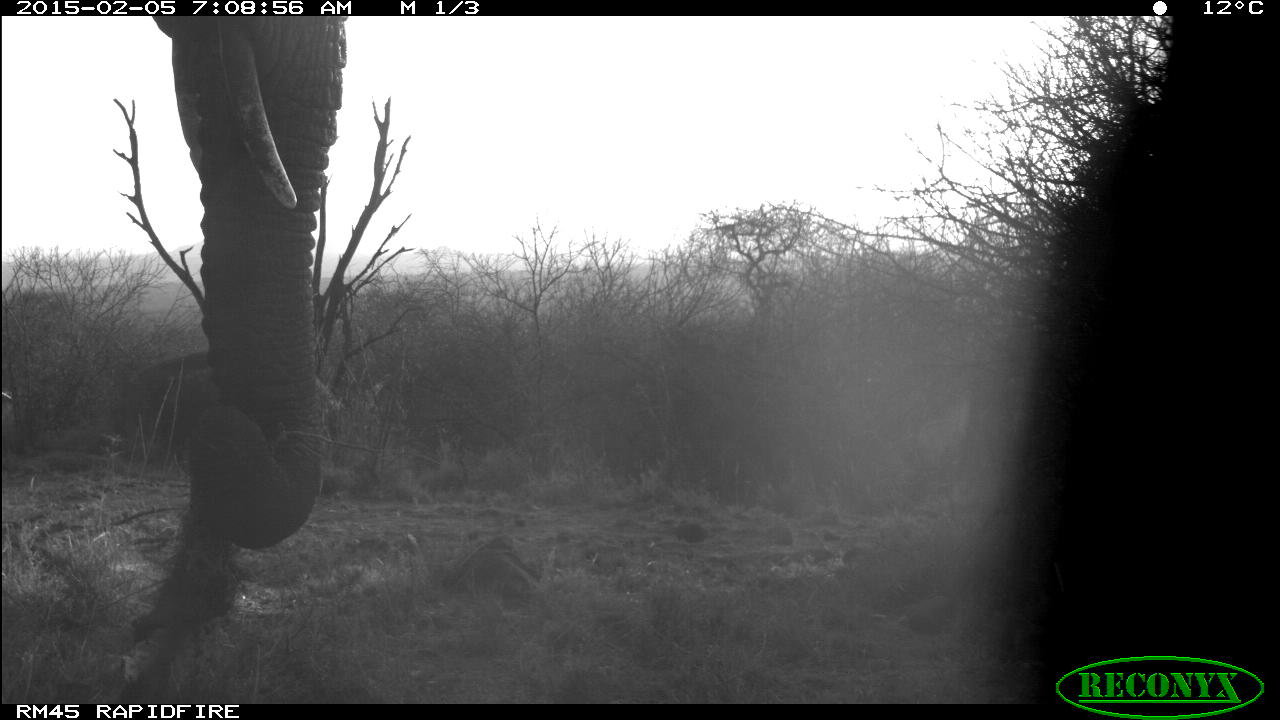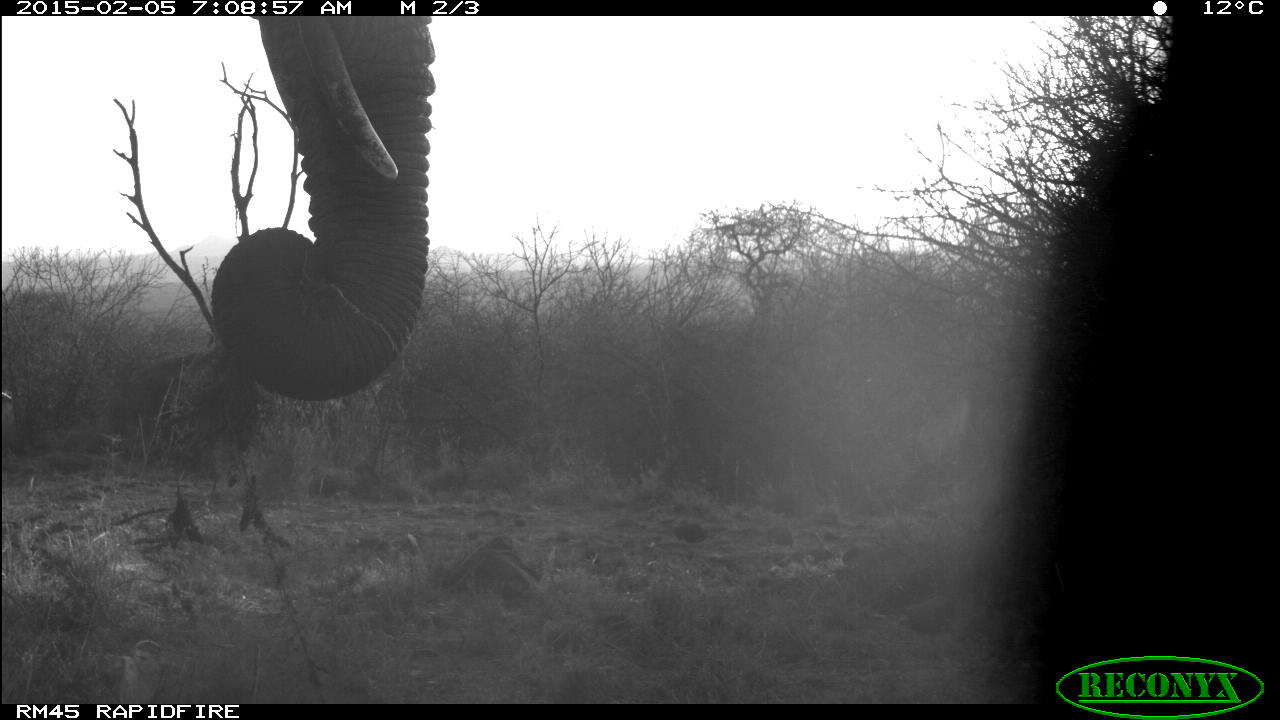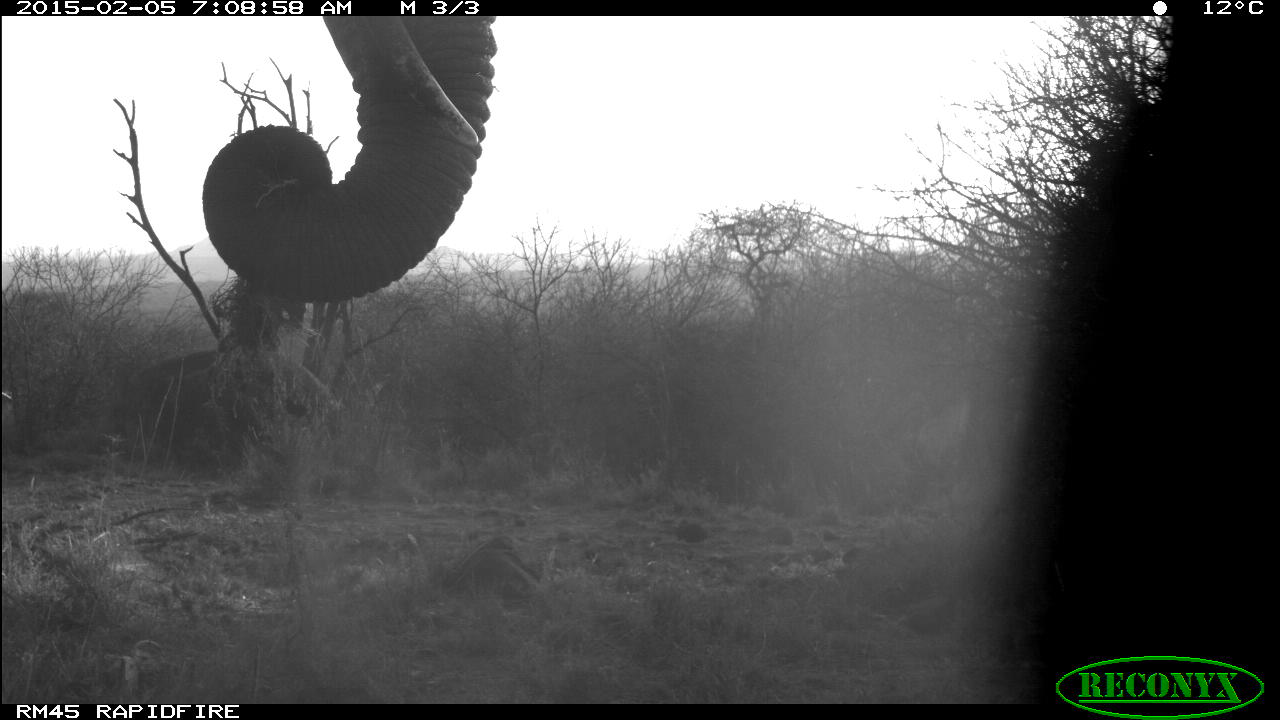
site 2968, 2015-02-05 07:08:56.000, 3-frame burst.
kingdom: Animalia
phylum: Chordata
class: Mammalia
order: Proboscidea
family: Elephantidae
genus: Loxodonta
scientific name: Loxodonta africana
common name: african bush elephant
Loxodonta africana (african bush elephant), count 2.